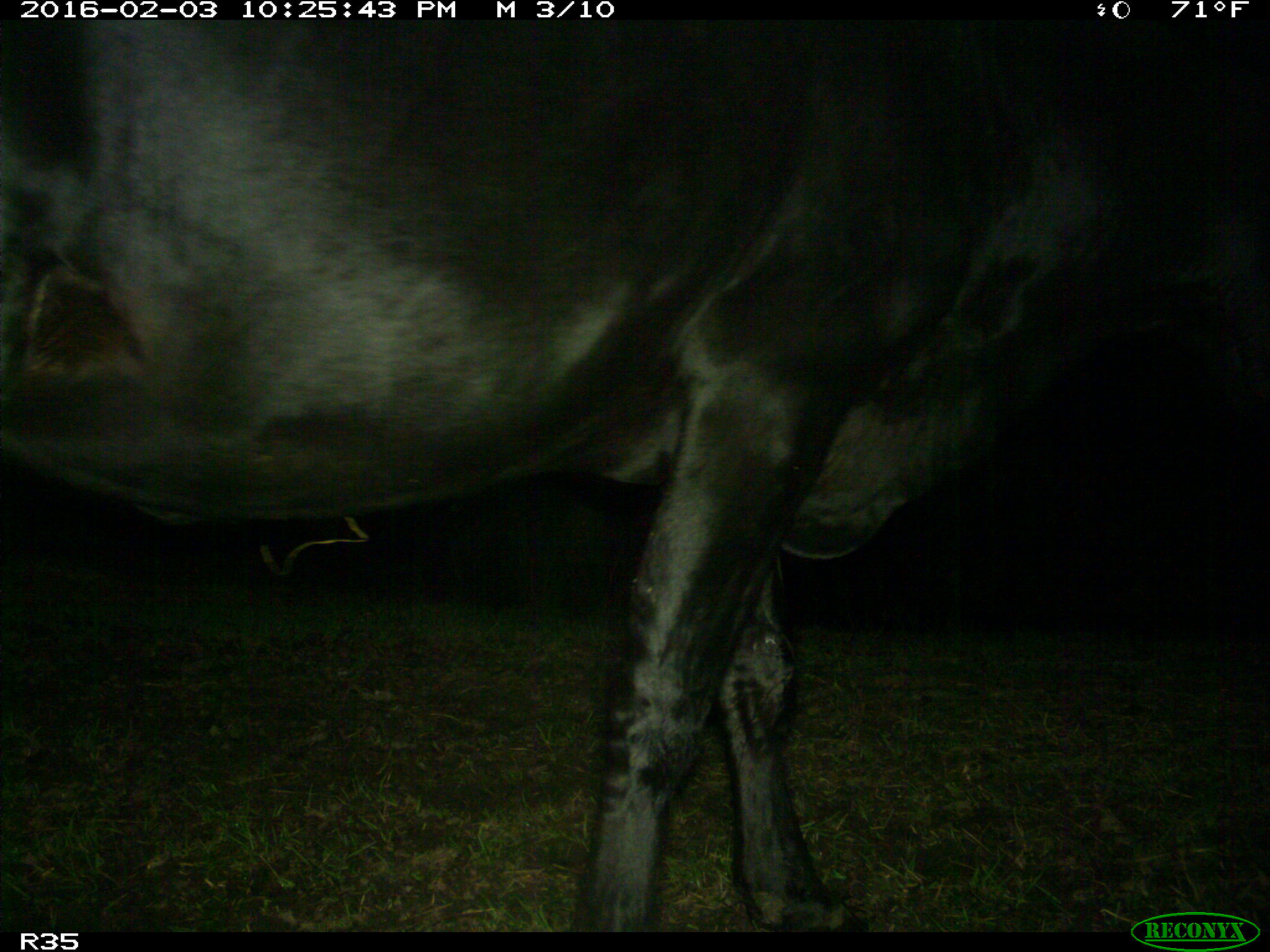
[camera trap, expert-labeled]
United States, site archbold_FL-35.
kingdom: Animalia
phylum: Chordata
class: Mammalia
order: Artiodactyla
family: Bovidae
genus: Bos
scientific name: Bos taurus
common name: domestic cow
Bos taurus (domestic cow).